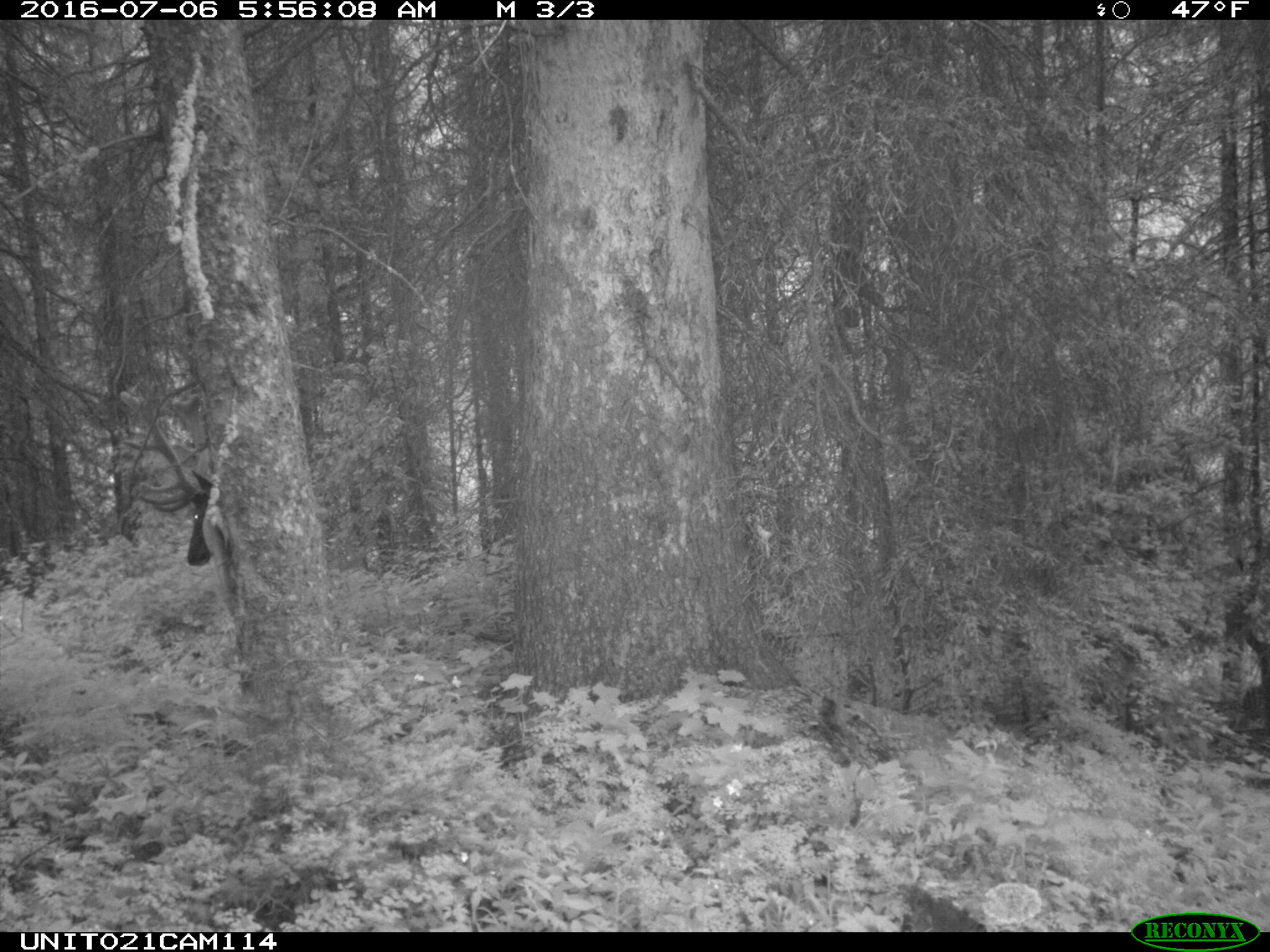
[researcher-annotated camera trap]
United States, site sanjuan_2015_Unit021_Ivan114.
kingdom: Animalia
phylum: Chordata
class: Mammalia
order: Artiodactyla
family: Cervidae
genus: Cervus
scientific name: Cervus elaphus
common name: red deer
Cervus elaphus (red deer).